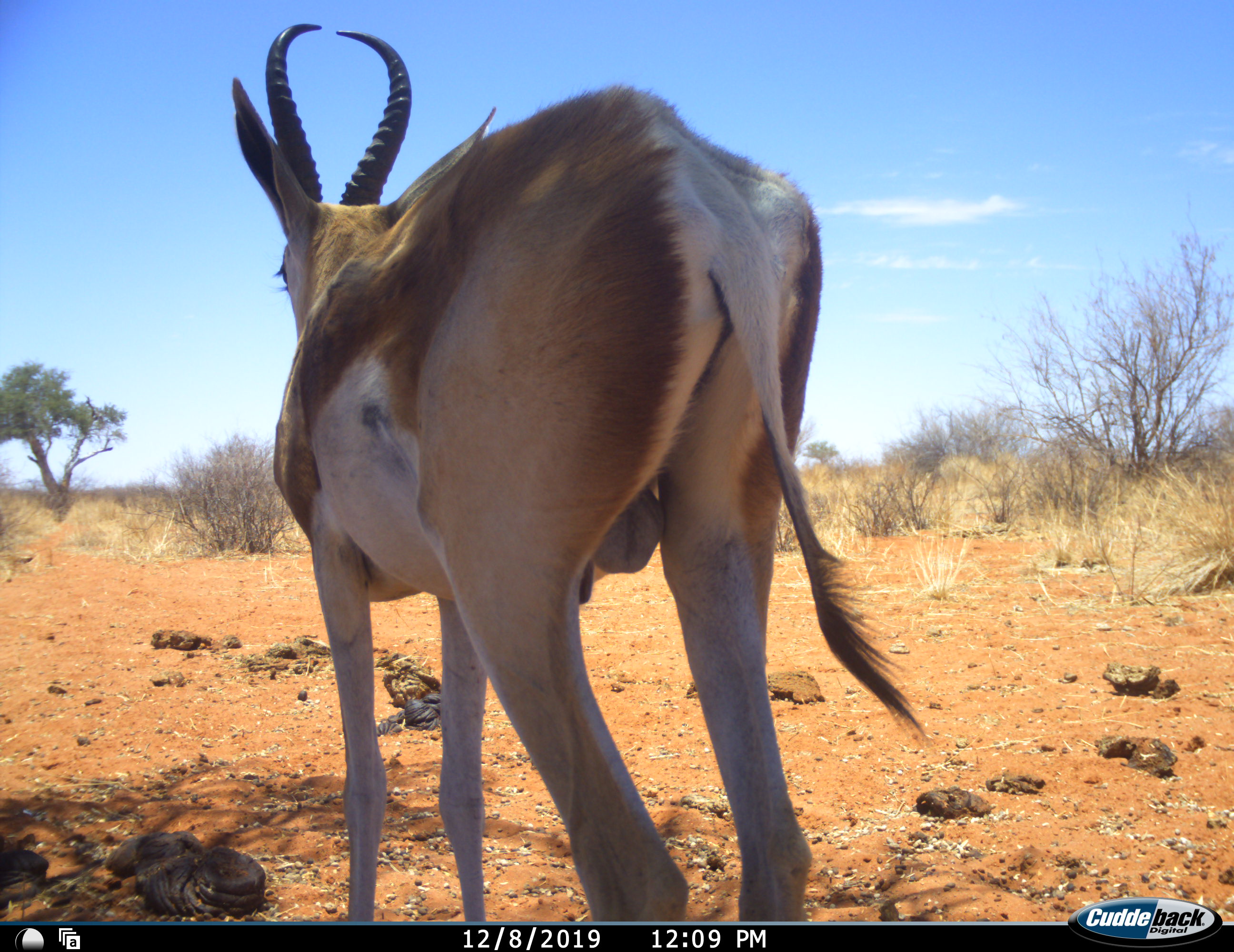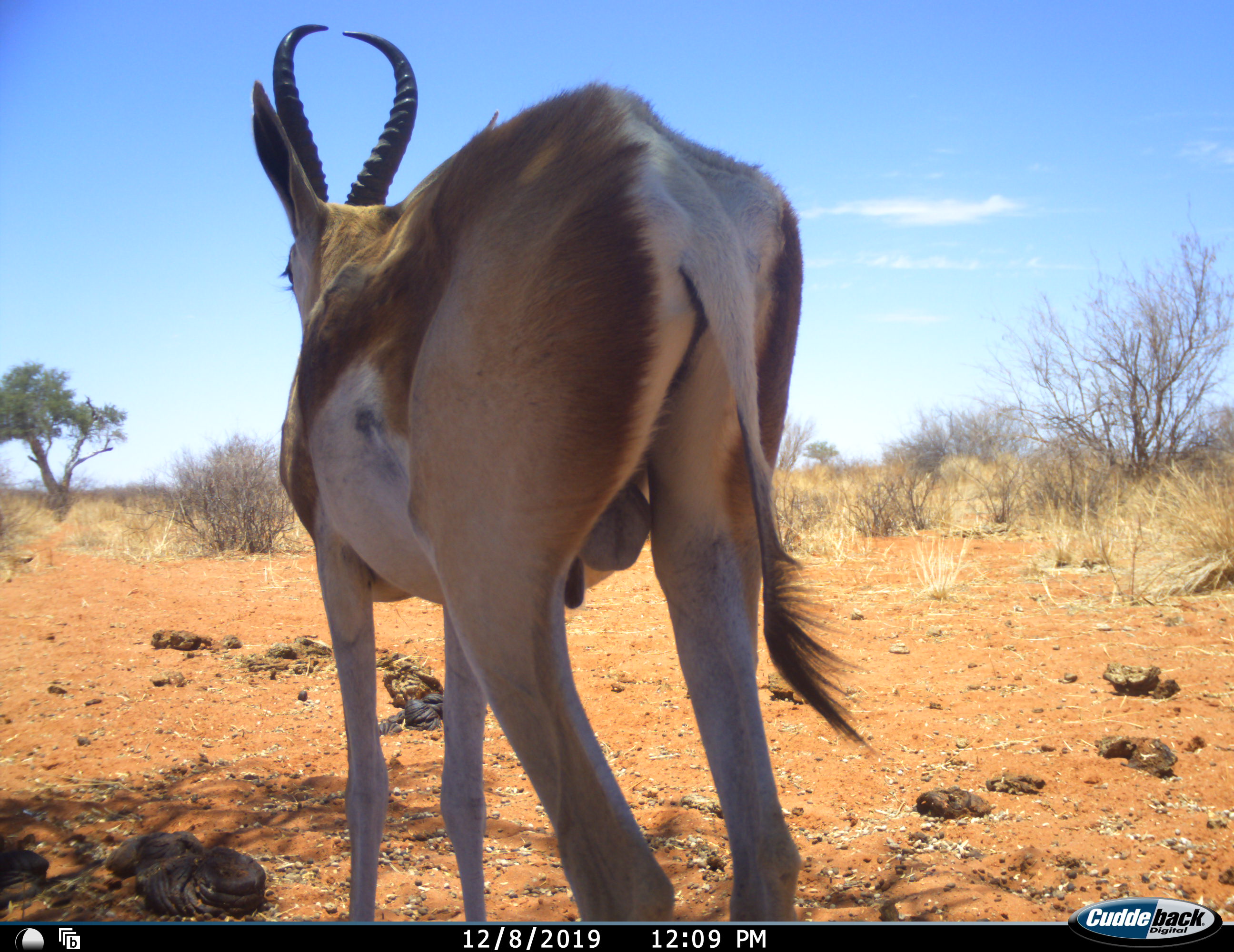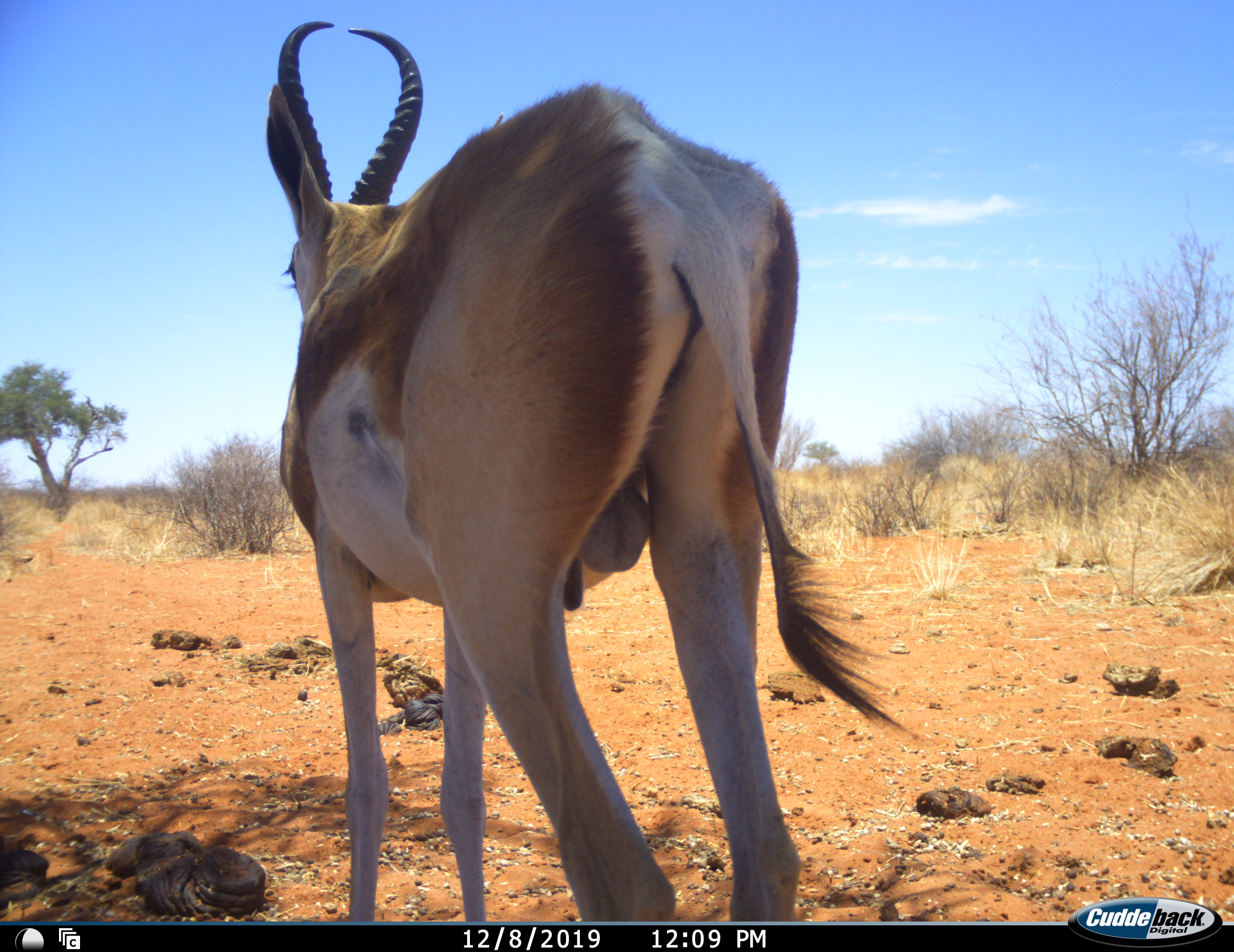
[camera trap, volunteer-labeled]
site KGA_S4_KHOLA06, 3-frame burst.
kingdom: Animalia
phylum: Chordata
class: Mammalia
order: Artiodactyla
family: Bovidae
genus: Antidorcas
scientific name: Antidorcas marsupialis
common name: springbok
Springbok (Antidorcas marsupialis), count 1. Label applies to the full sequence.